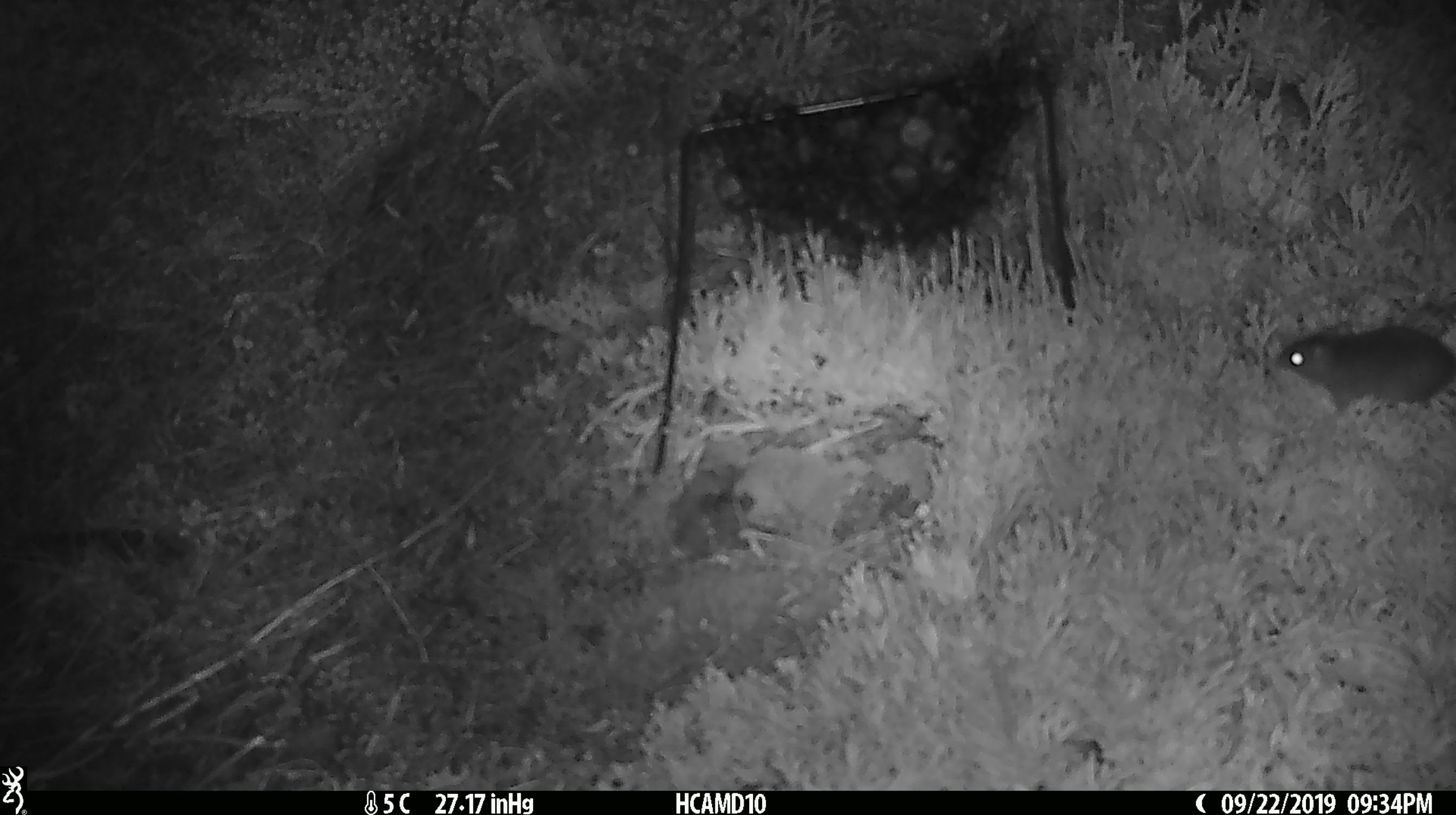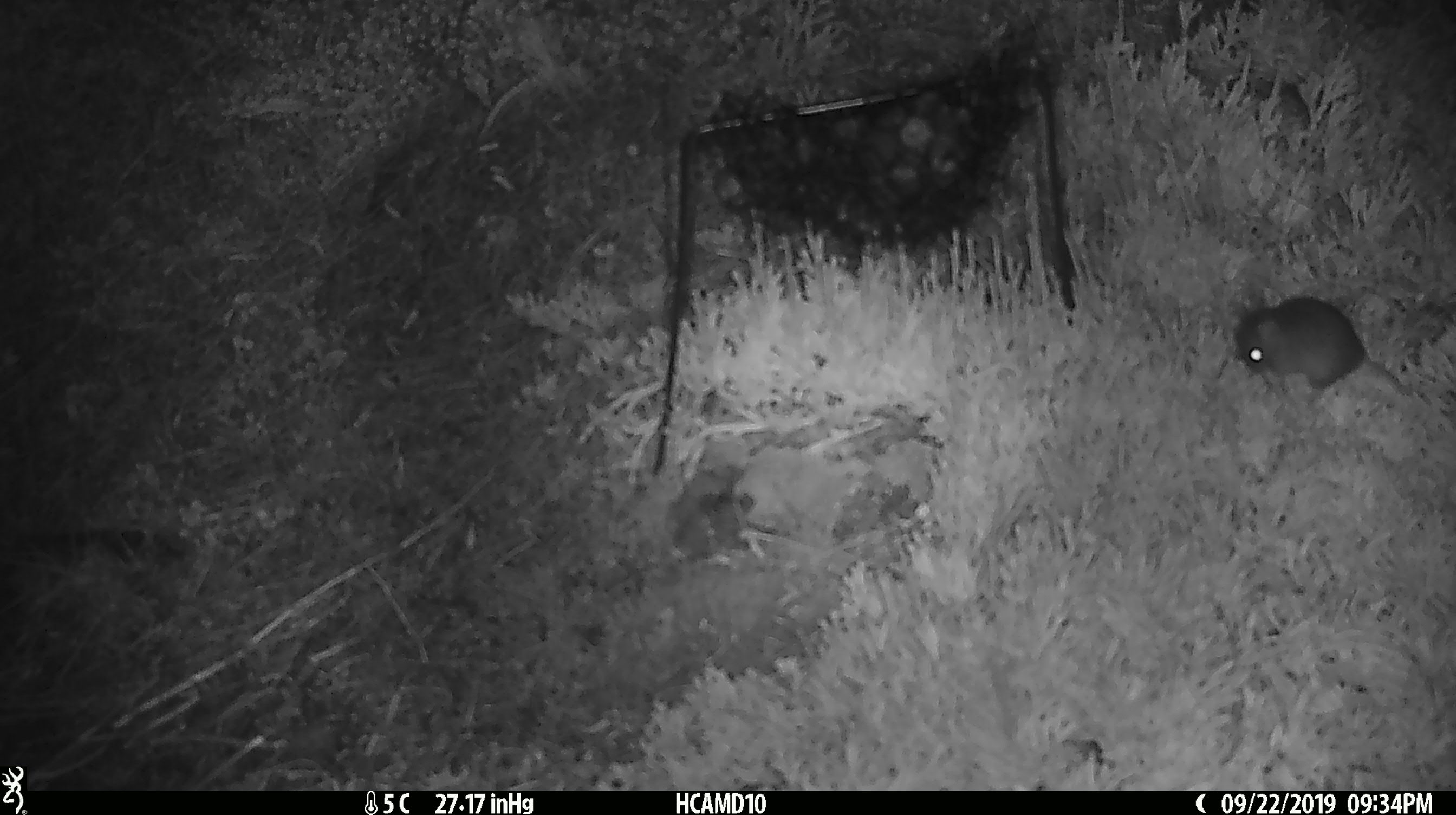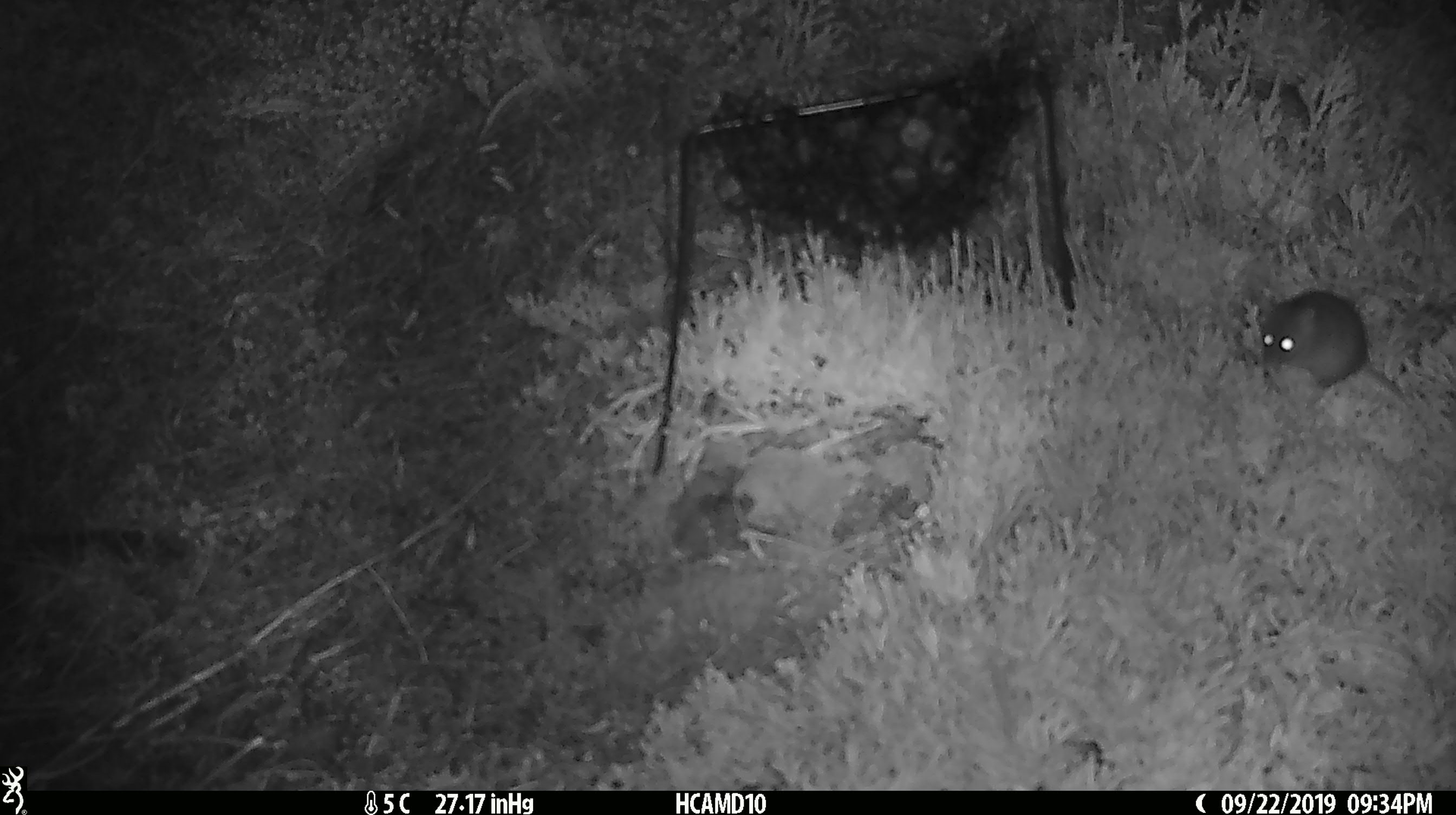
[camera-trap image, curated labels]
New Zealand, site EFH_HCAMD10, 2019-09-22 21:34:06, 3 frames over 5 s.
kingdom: Animalia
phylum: Chordata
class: Mammalia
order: Rodentia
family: Muridae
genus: Mus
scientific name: Mus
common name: mouse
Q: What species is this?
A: Mouse (Mus).